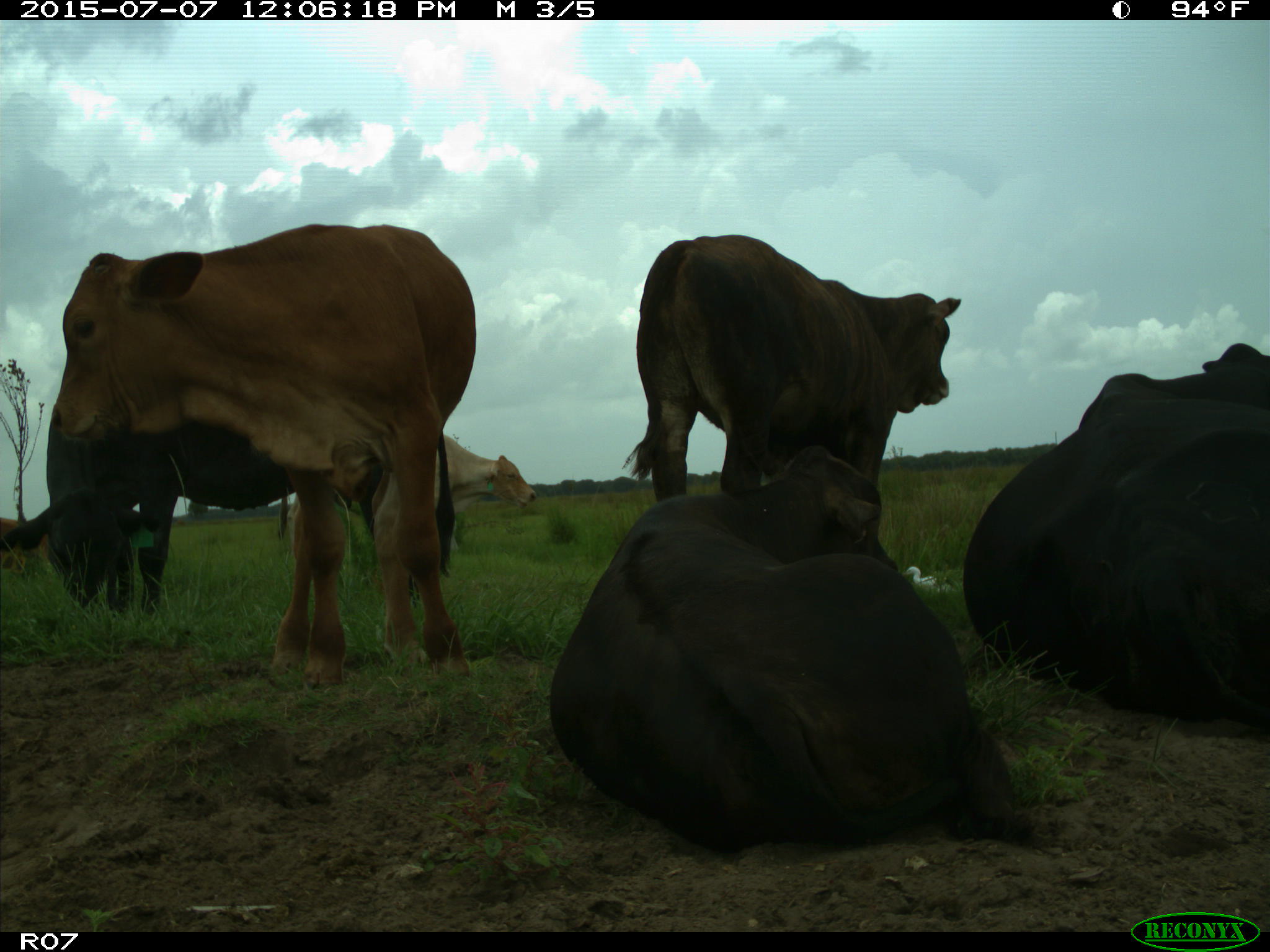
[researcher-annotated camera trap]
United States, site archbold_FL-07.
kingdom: Animalia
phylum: Chordata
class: Mammalia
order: Artiodactyla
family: Bovidae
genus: Bos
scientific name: Bos taurus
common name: domestic cow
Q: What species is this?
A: Bos taurus (domestic cow).